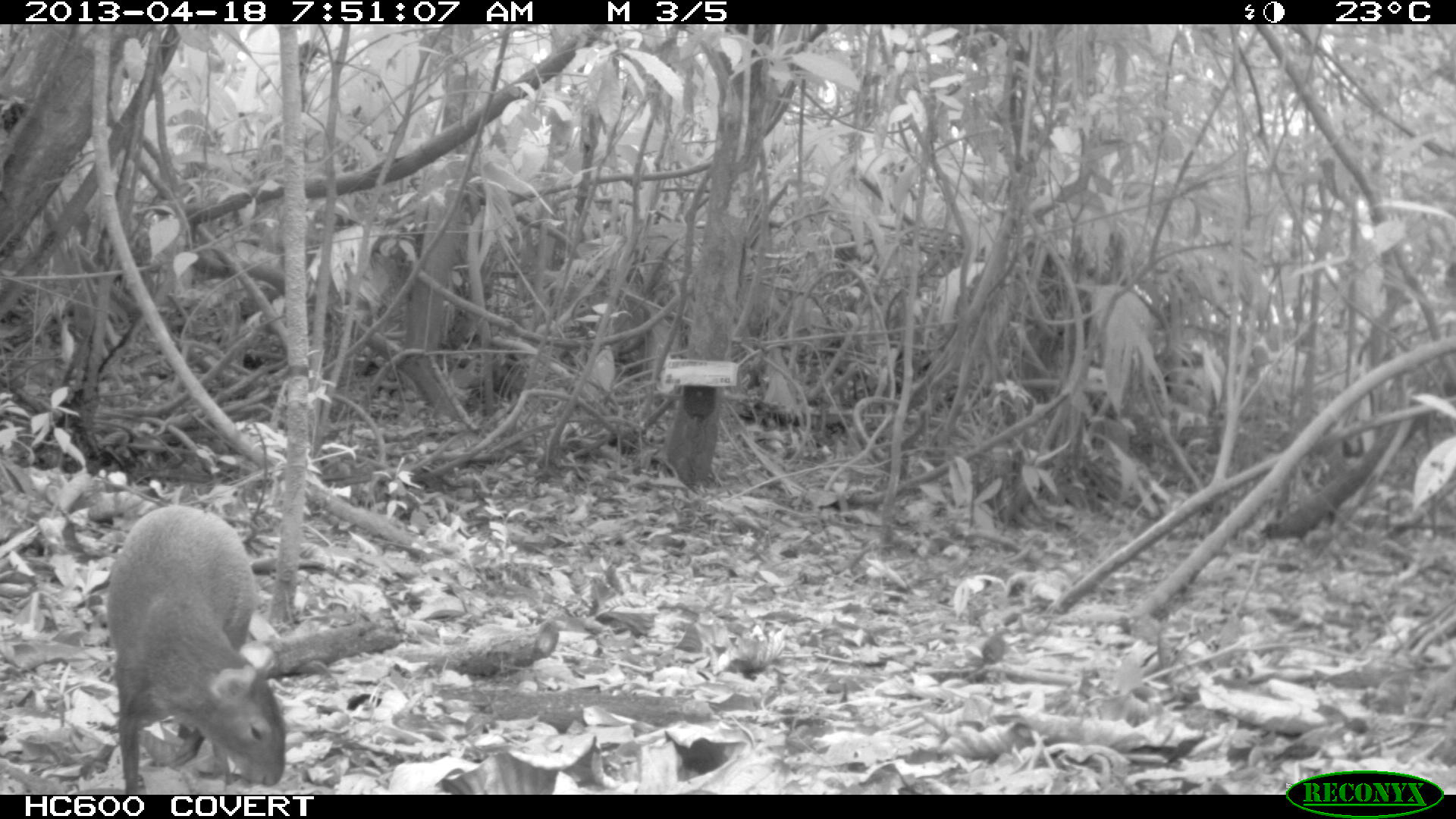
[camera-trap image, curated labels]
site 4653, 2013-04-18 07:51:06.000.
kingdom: Animalia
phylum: Chordata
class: Mammalia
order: Rodentia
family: Dasyproctidae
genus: Dasyprocta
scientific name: Dasyprocta leporina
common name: red-rumped agouti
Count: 1.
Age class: adult.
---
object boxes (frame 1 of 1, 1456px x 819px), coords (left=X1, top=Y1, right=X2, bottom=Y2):
dasyprocta leporina: (left=106, top=504, right=287, bottom=794)